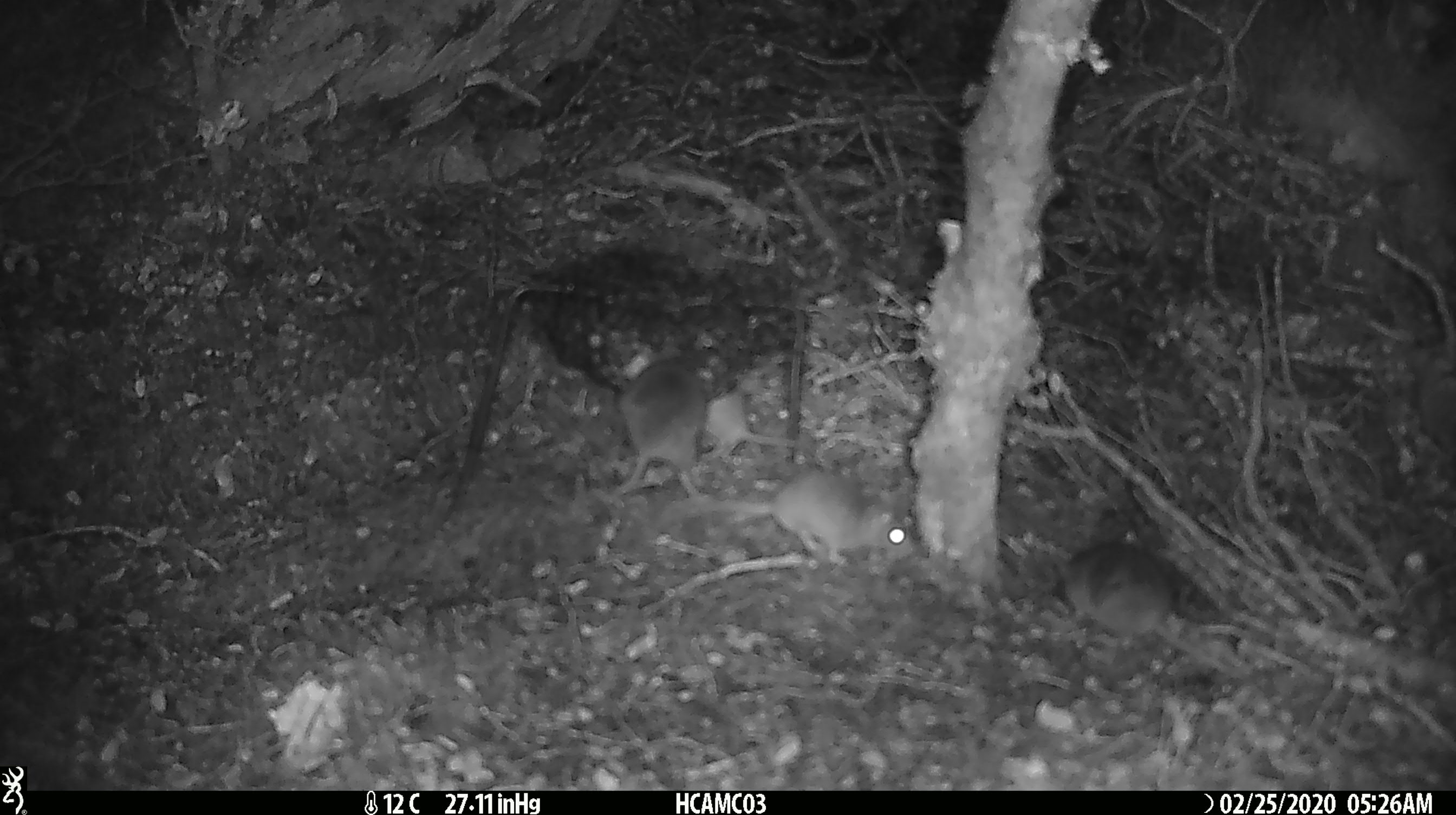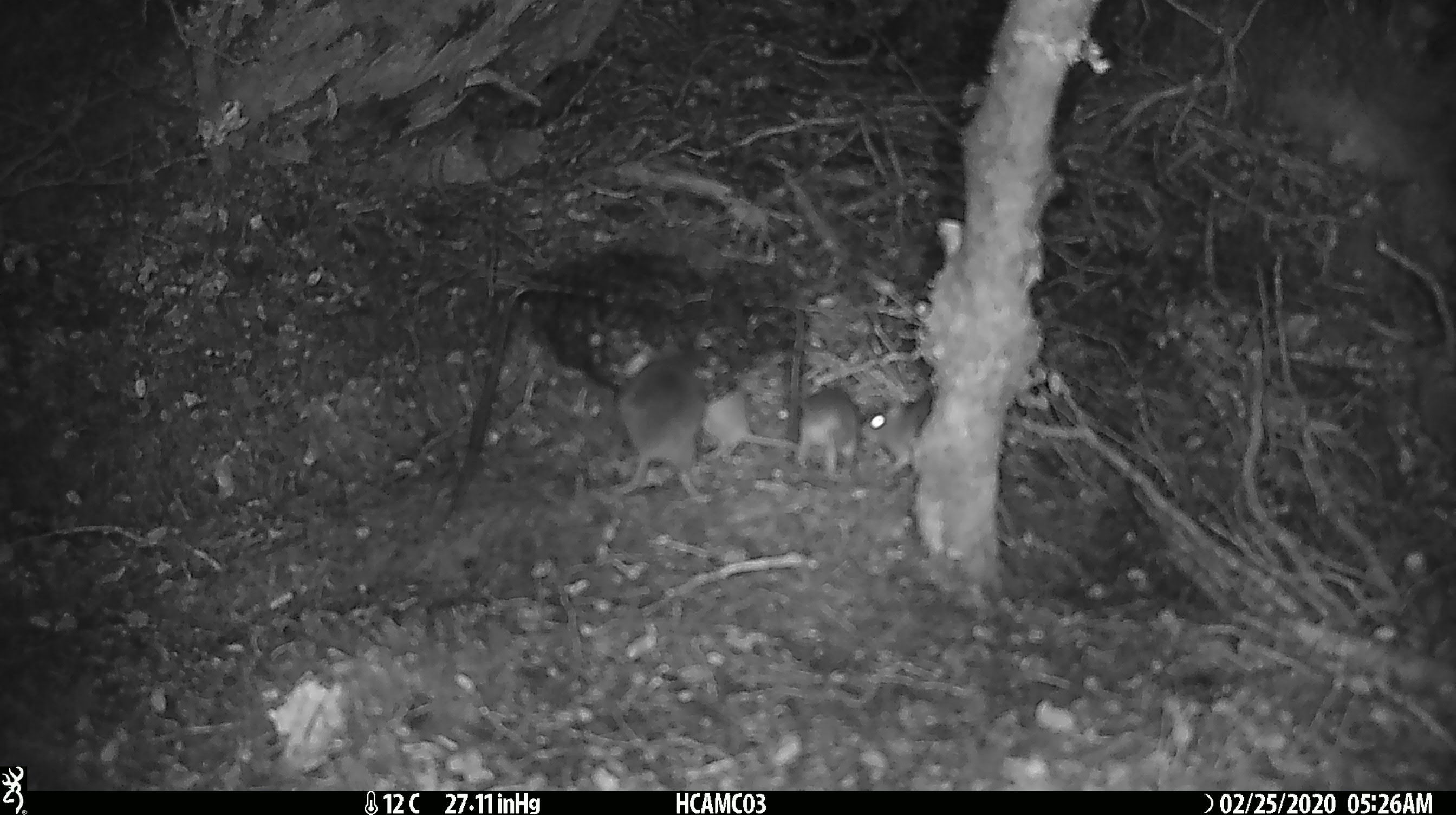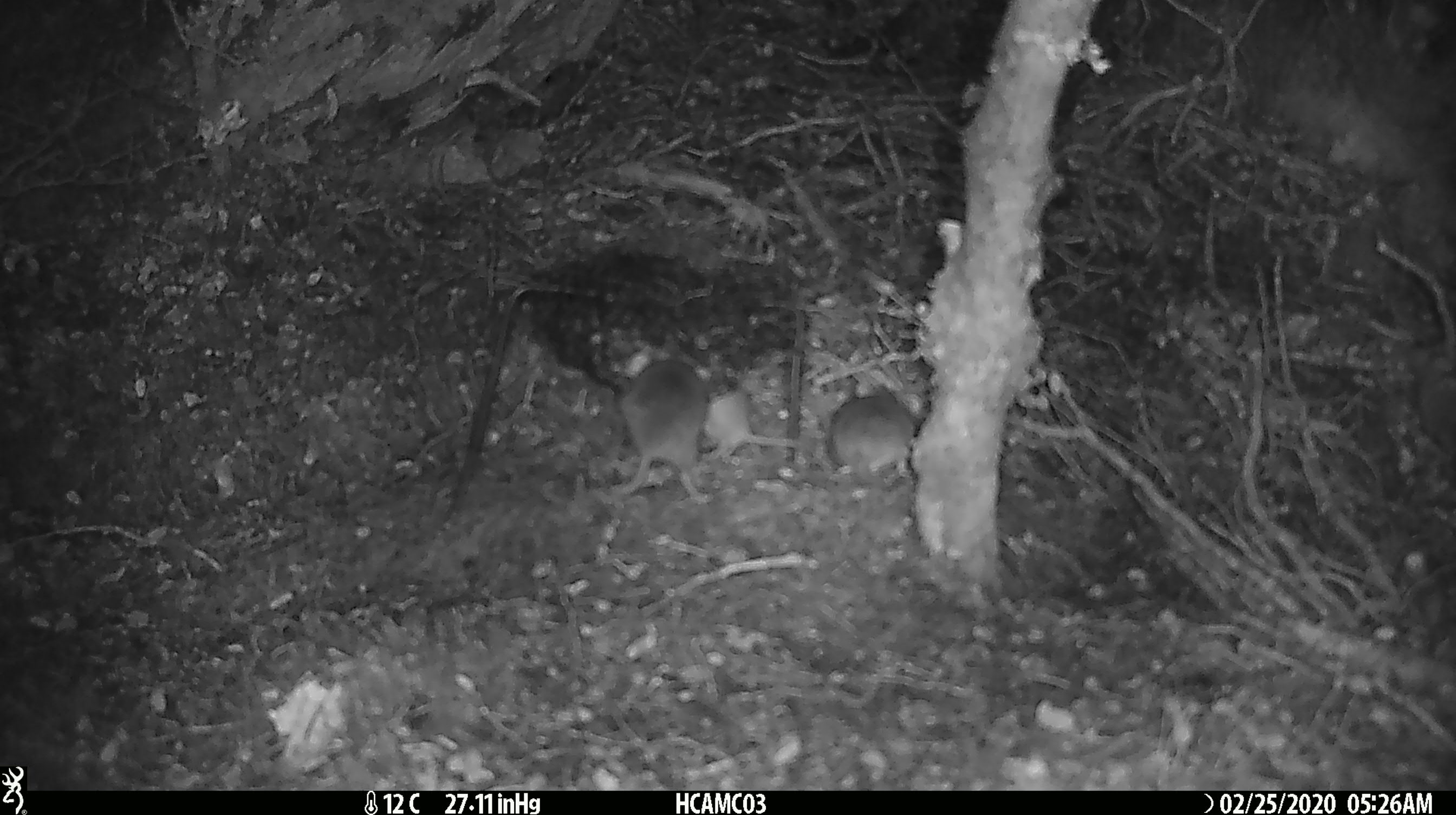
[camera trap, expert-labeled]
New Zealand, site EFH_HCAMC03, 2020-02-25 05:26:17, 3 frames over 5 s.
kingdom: Animalia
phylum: Chordata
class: Mammalia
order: Rodentia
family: Muridae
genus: Mus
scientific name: Mus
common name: mouse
Mouse (Mus).